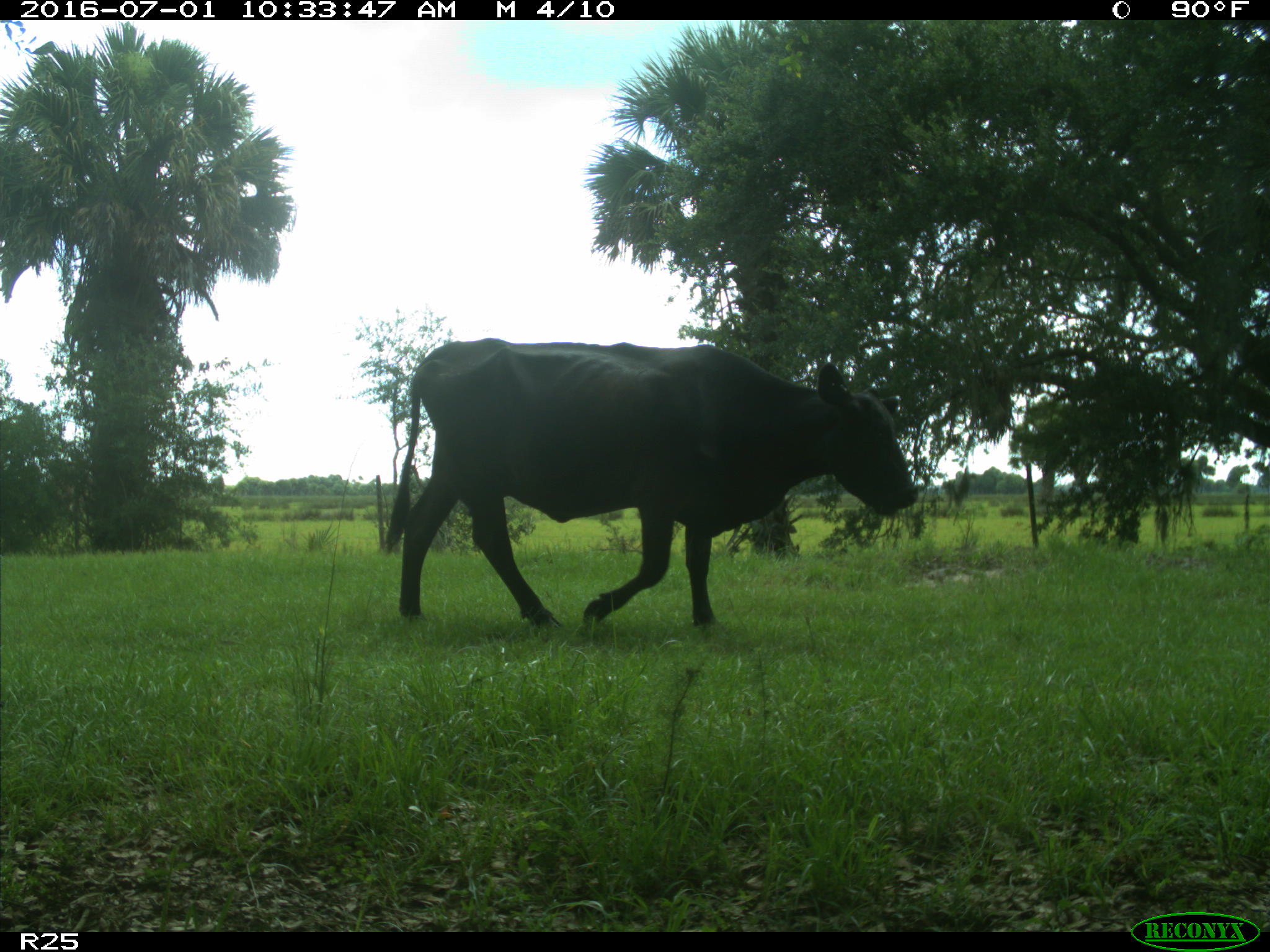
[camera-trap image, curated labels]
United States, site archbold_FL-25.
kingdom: Animalia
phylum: Chordata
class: Mammalia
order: Artiodactyla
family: Bovidae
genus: Bos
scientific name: Bos taurus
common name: domestic cow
Bos taurus (domestic cow).